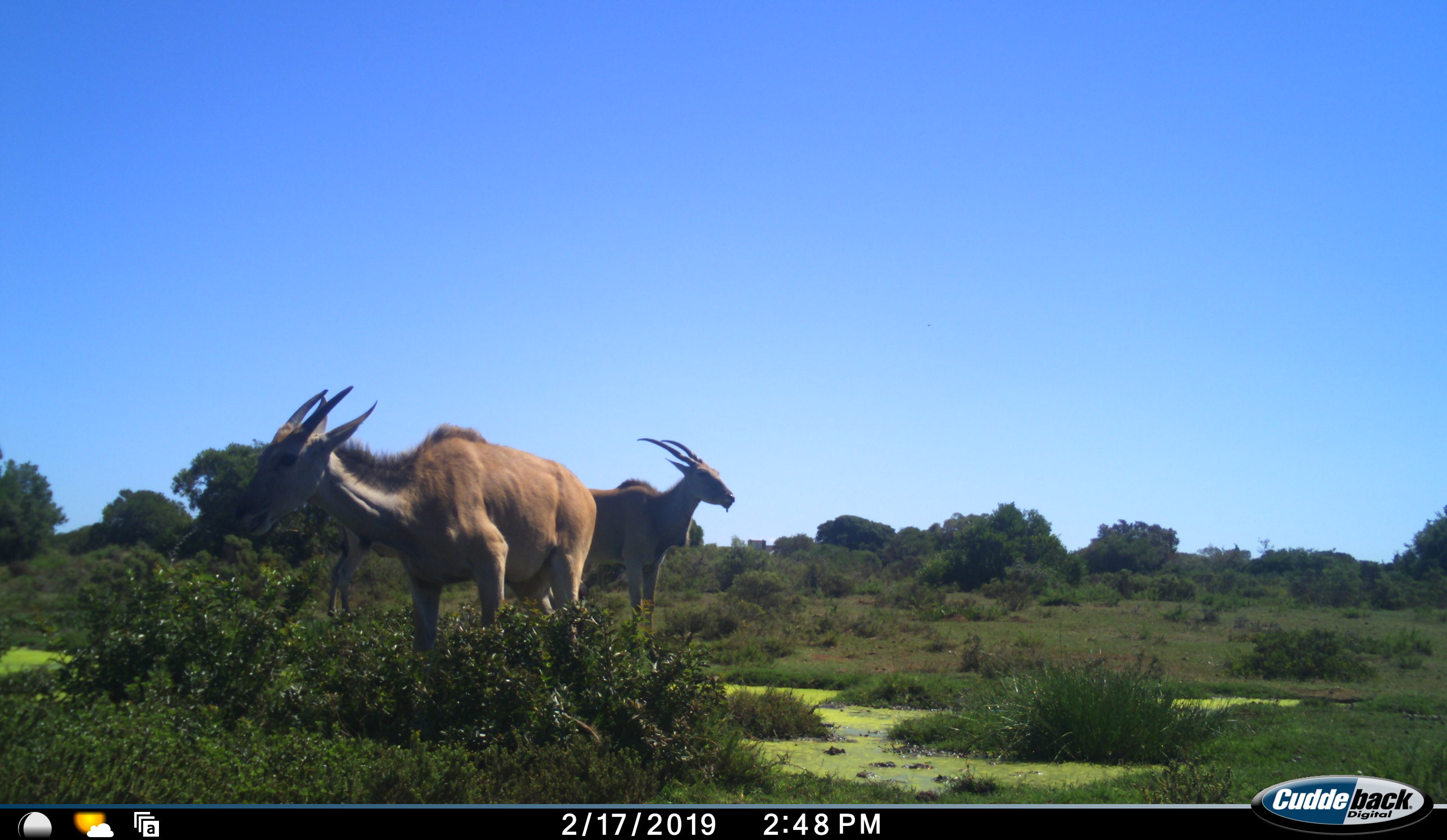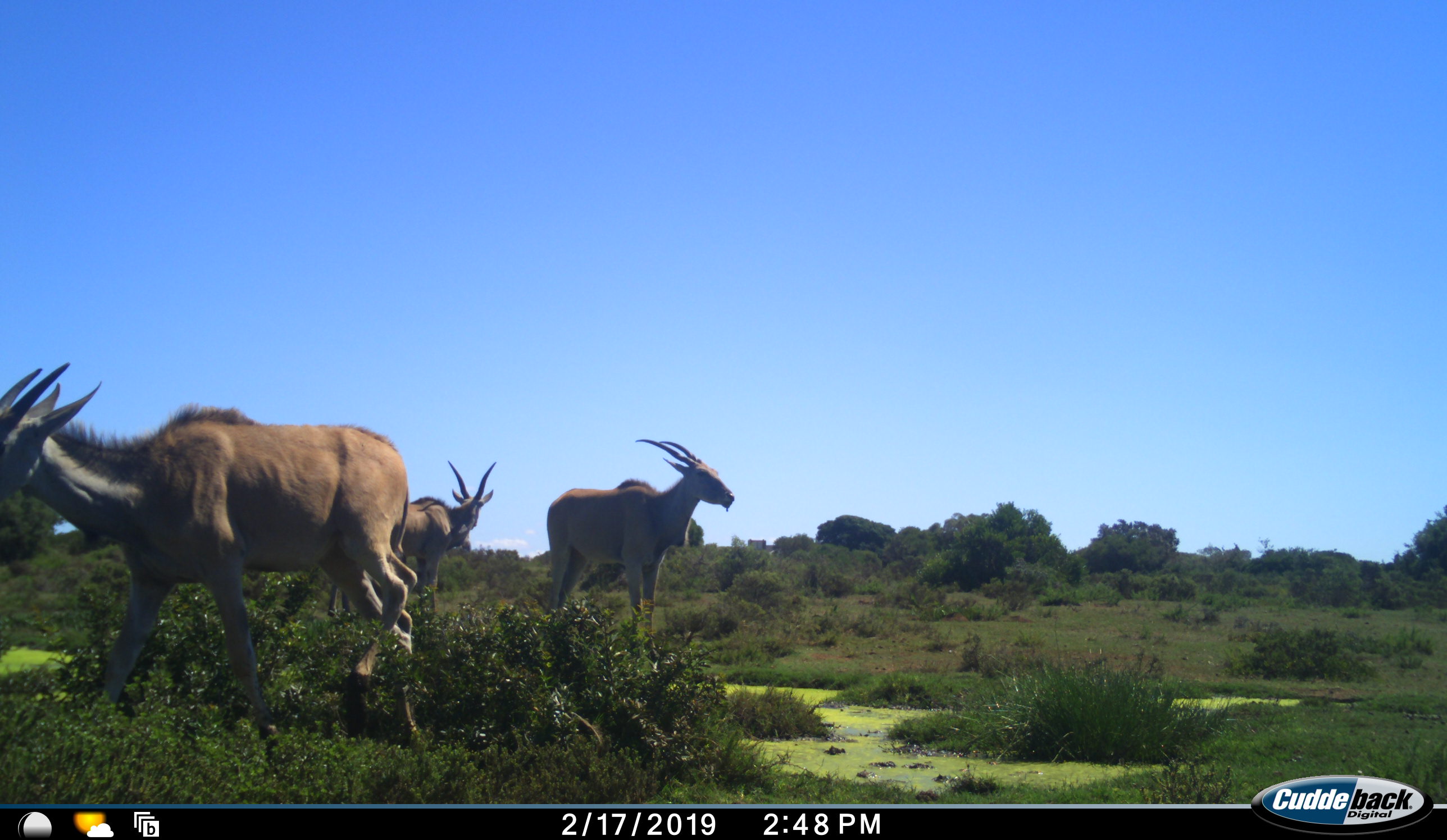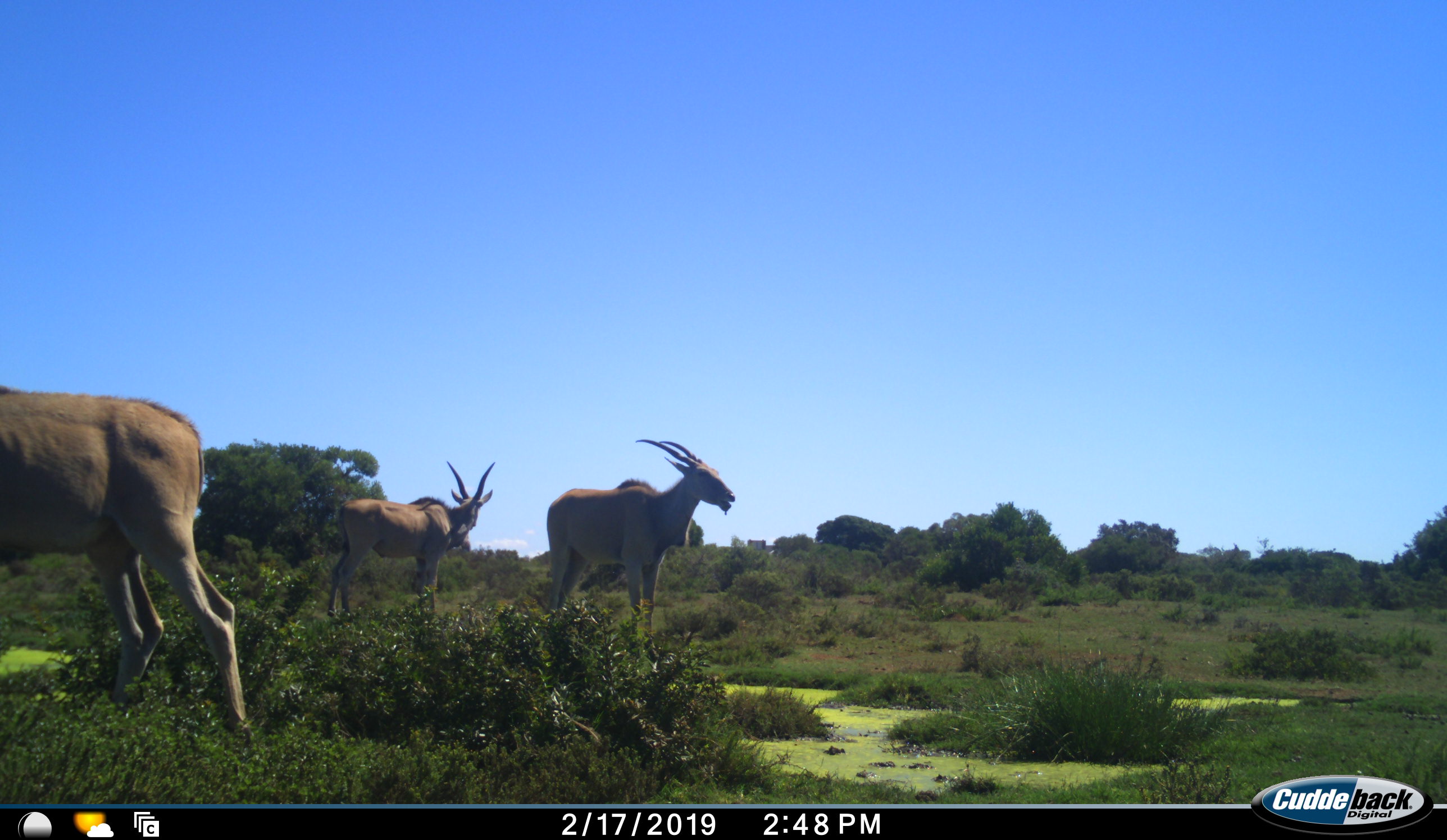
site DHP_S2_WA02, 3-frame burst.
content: unidentified animal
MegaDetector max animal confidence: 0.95